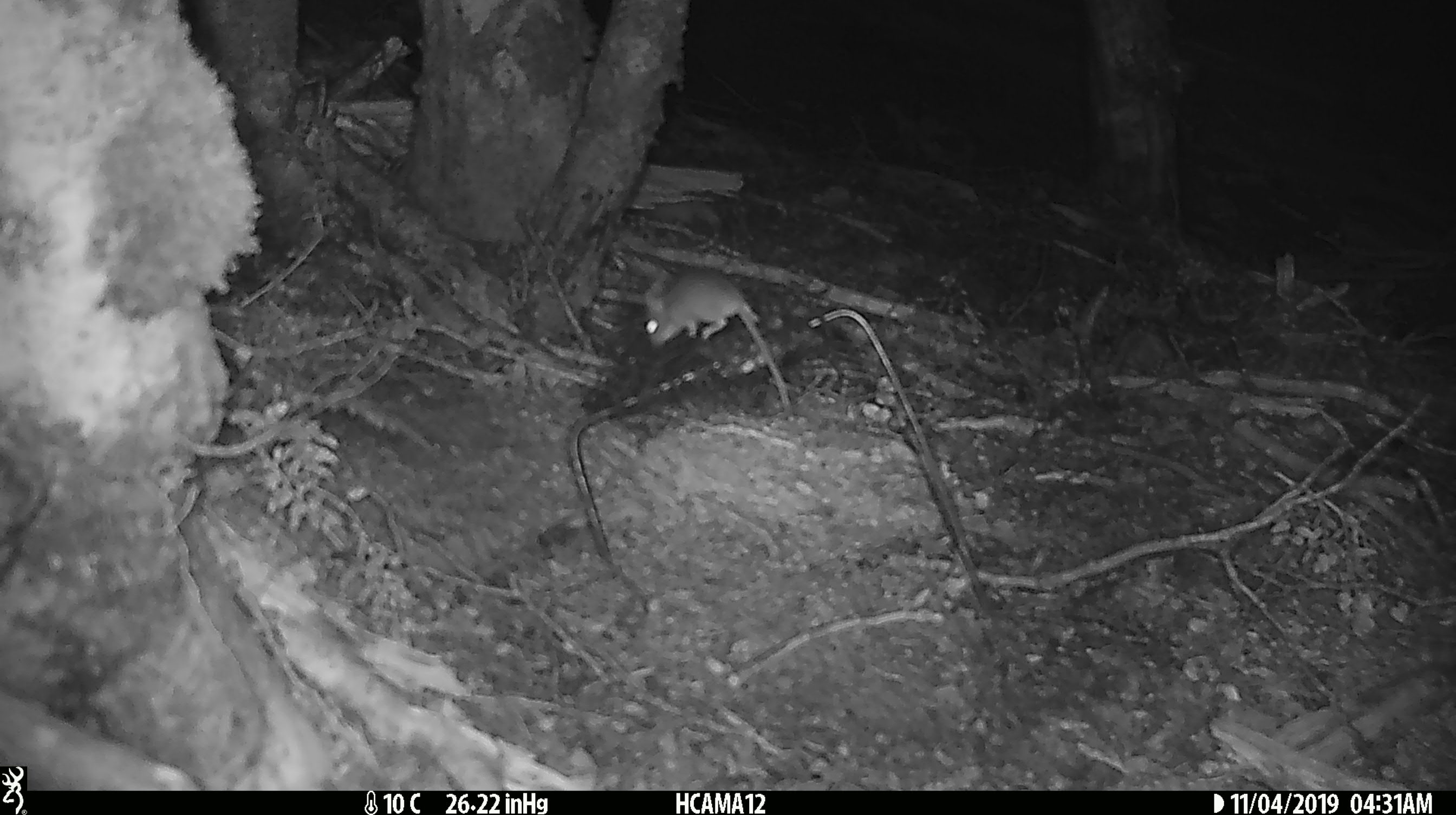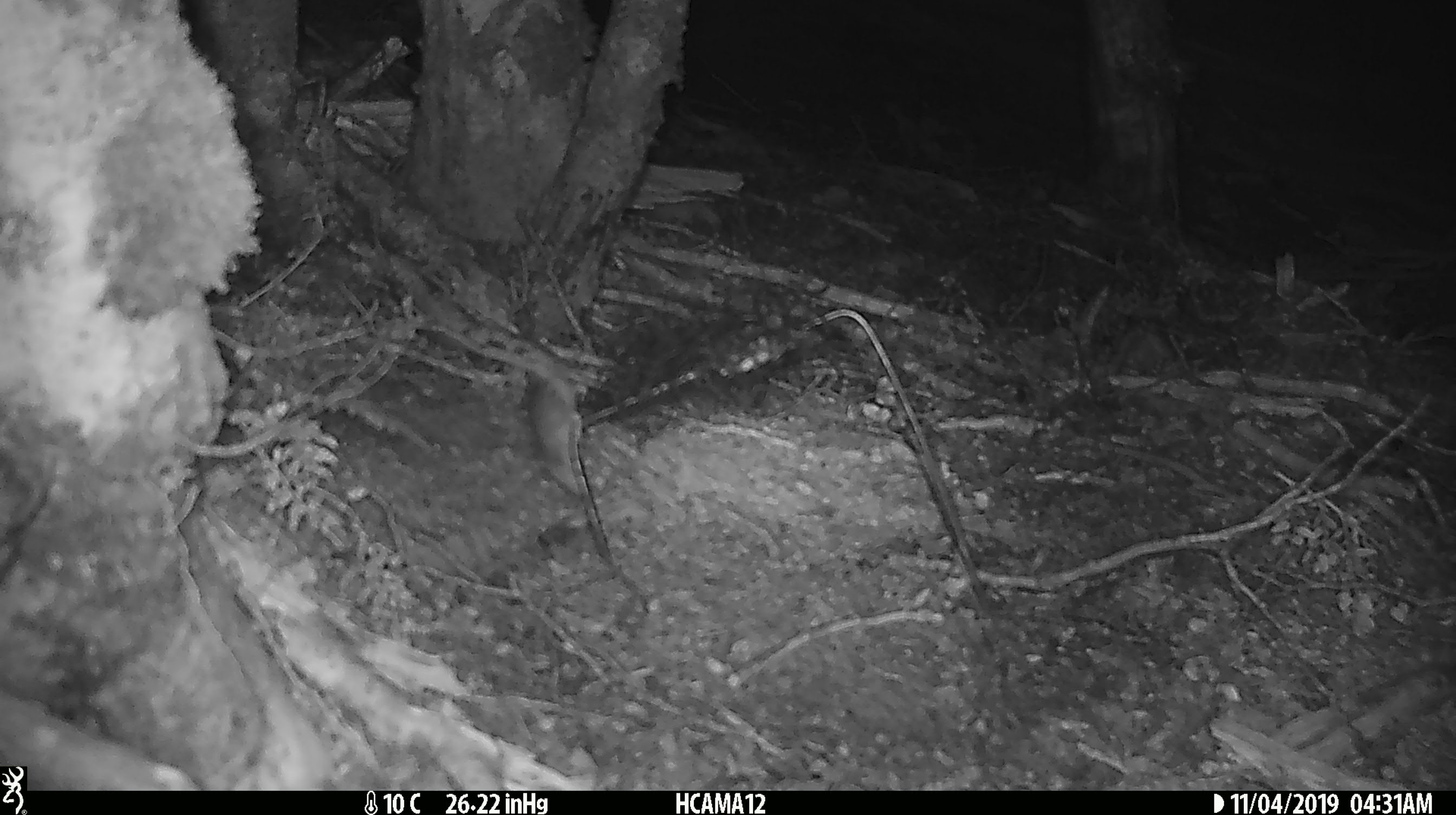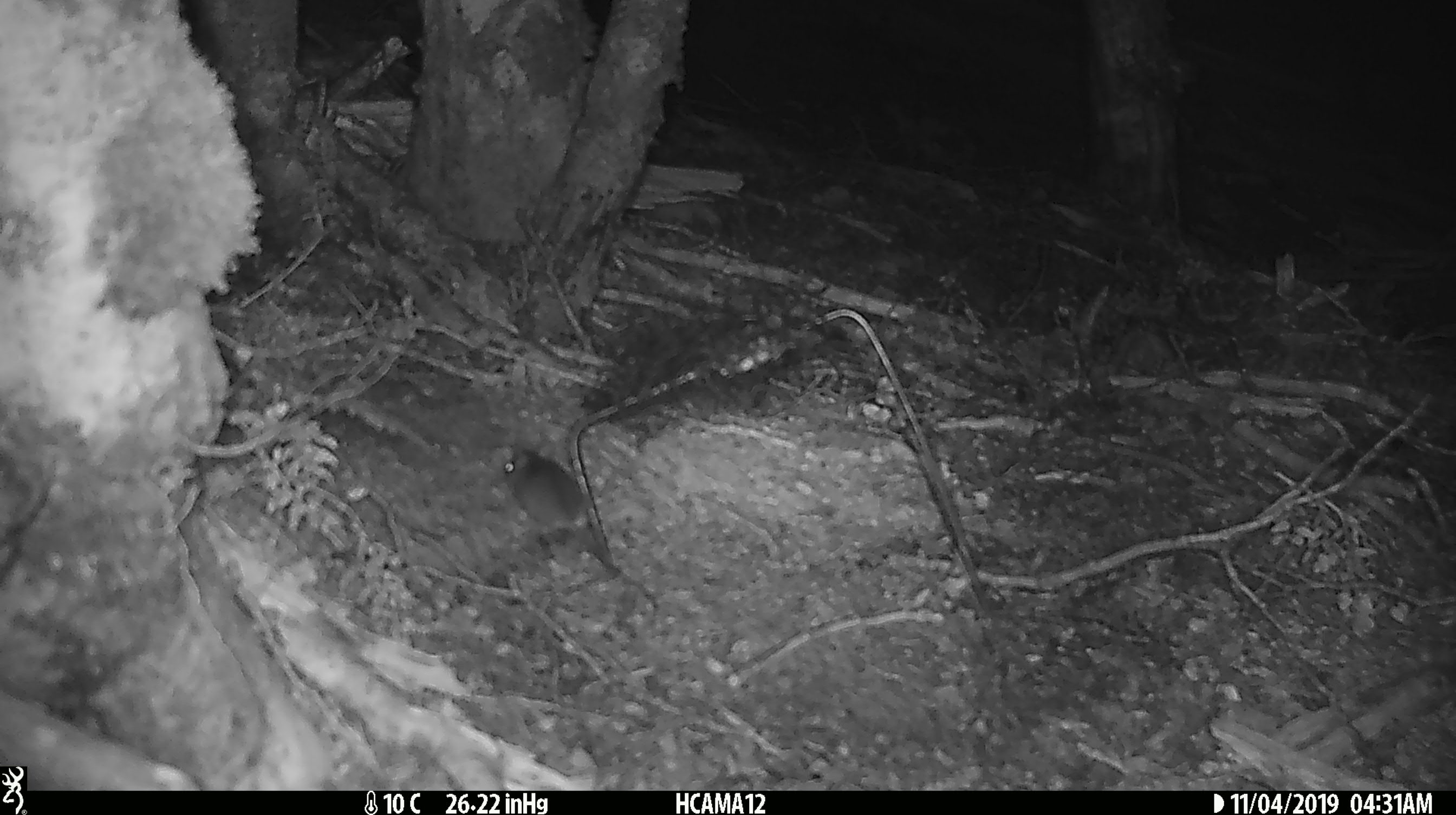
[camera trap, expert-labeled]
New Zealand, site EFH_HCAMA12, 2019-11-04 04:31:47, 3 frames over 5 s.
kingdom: Animalia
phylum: Chordata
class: Mammalia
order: Rodentia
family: Muridae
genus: Mus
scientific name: Mus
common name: mouse